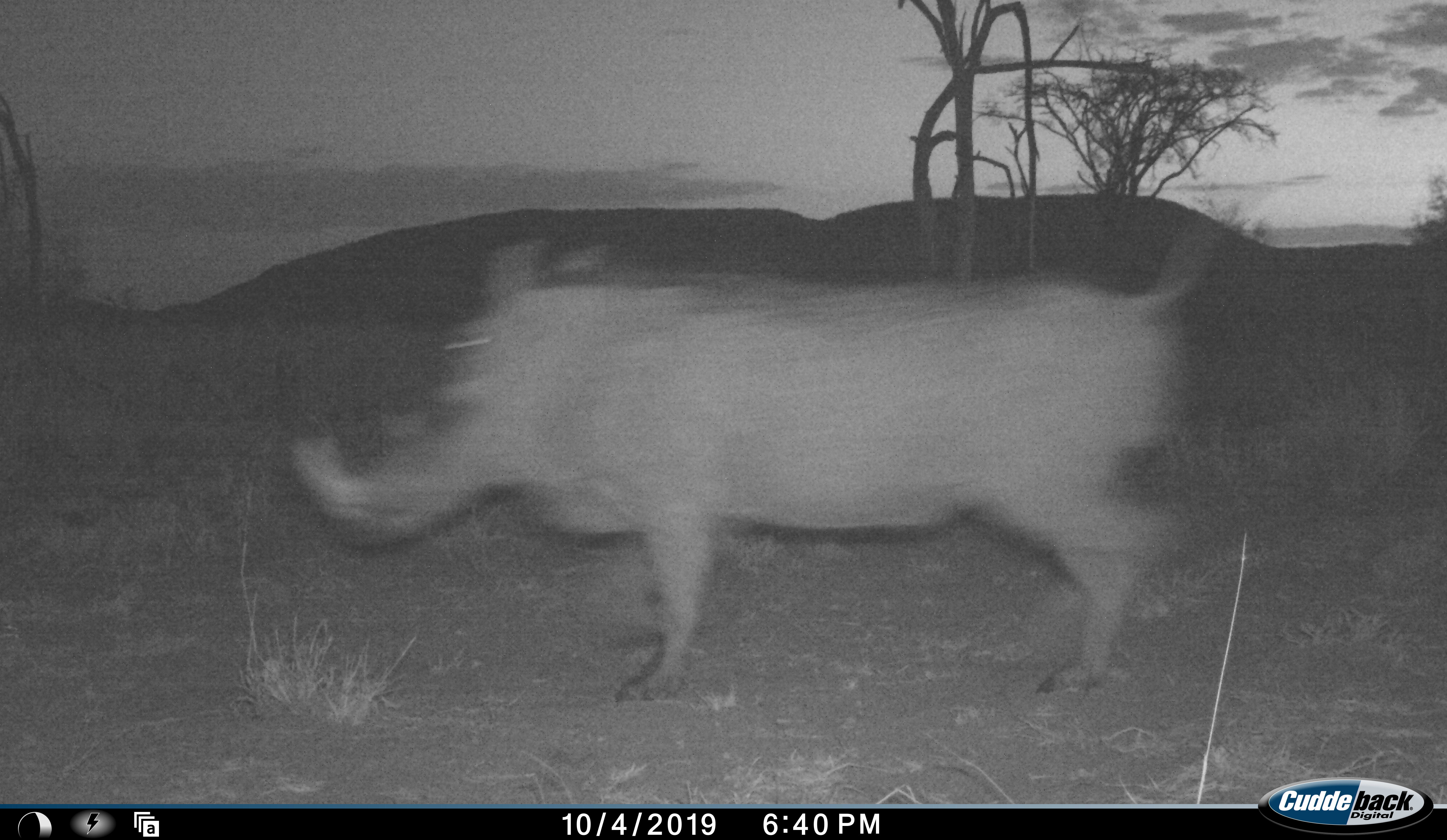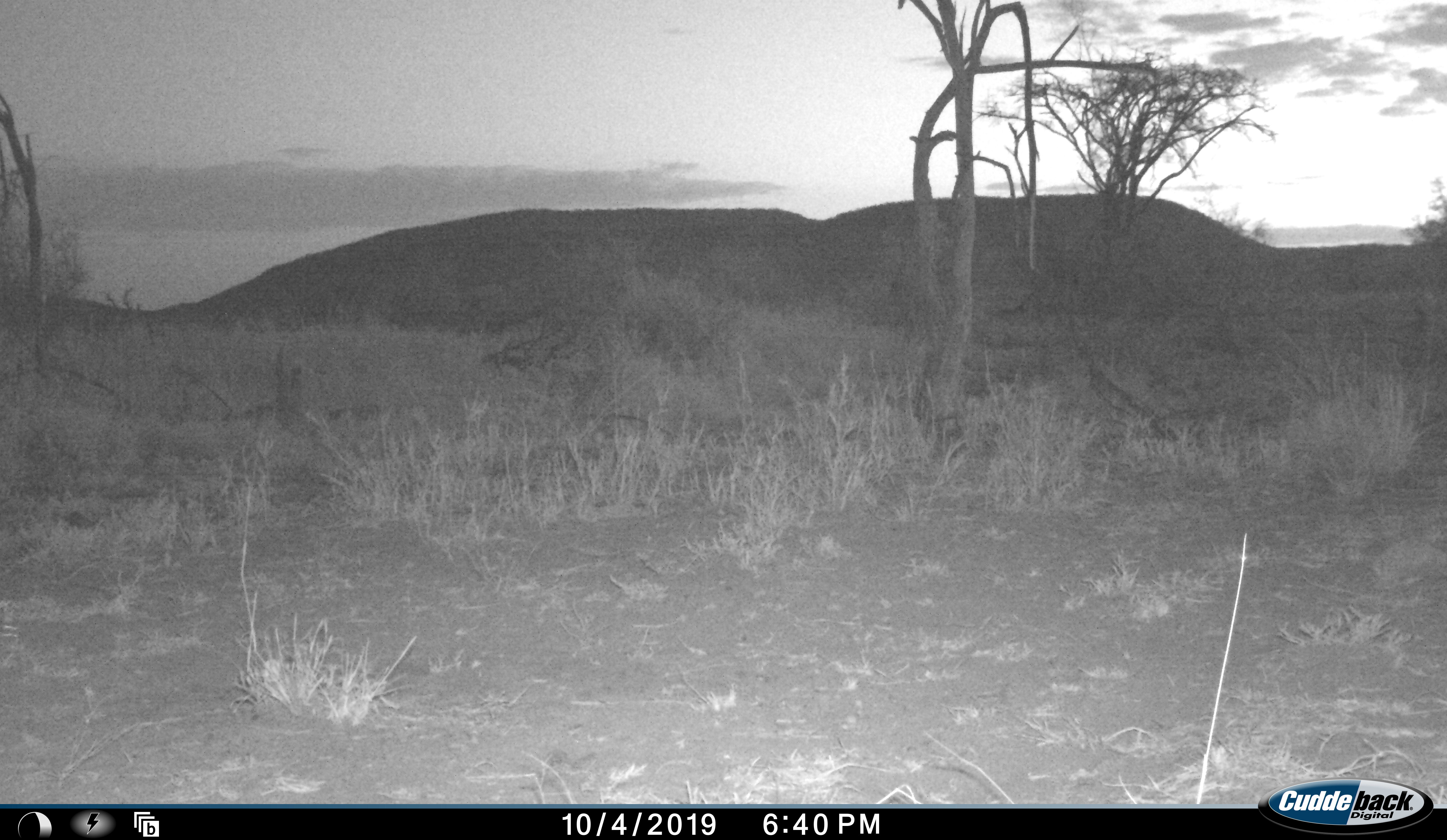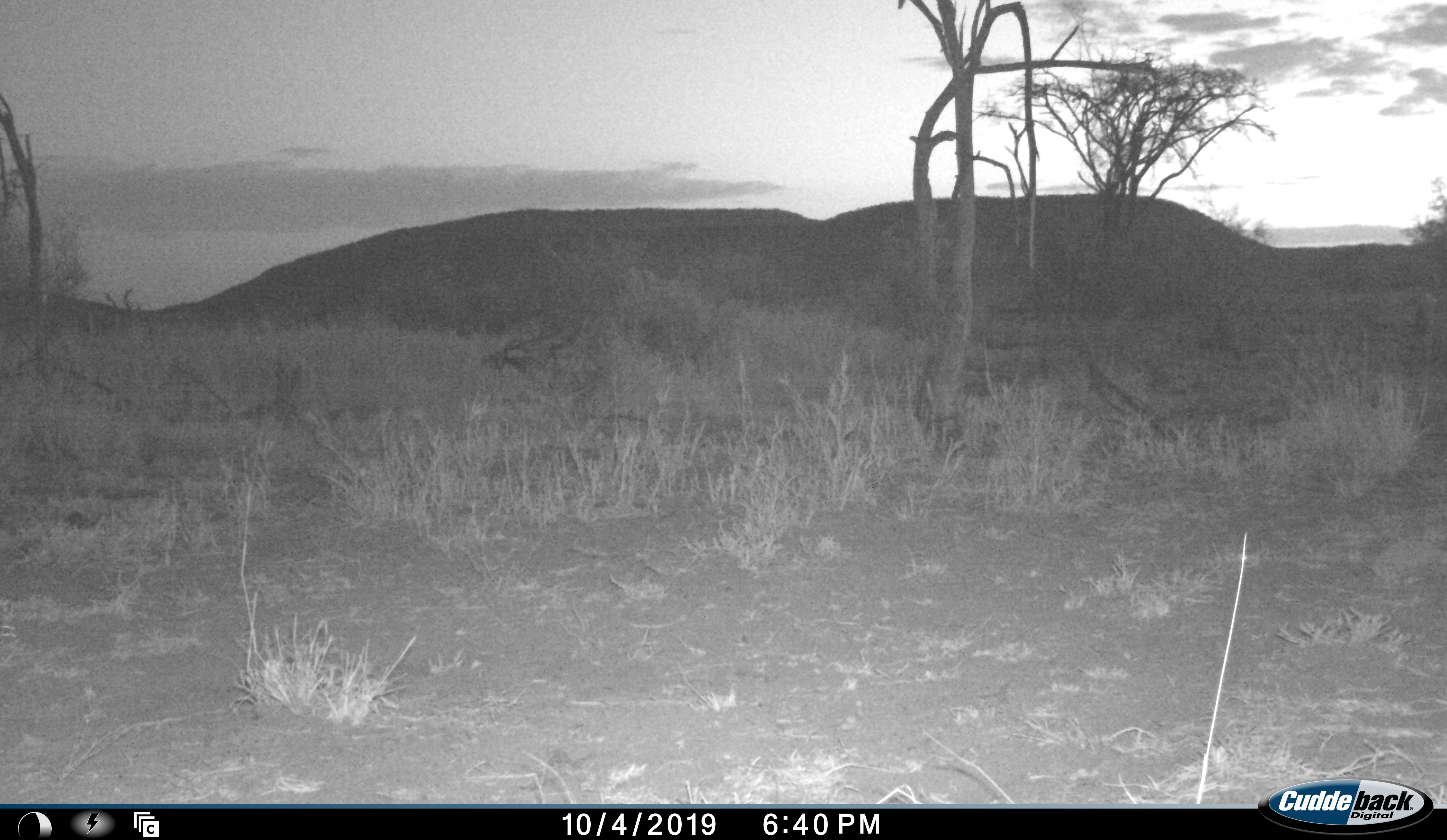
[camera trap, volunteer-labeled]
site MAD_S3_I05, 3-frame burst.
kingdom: Animalia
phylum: Chordata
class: Mammalia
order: Artiodactyla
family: Suidae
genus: Phacochoerus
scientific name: Phacochoerus africanus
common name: warthog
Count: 1.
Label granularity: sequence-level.